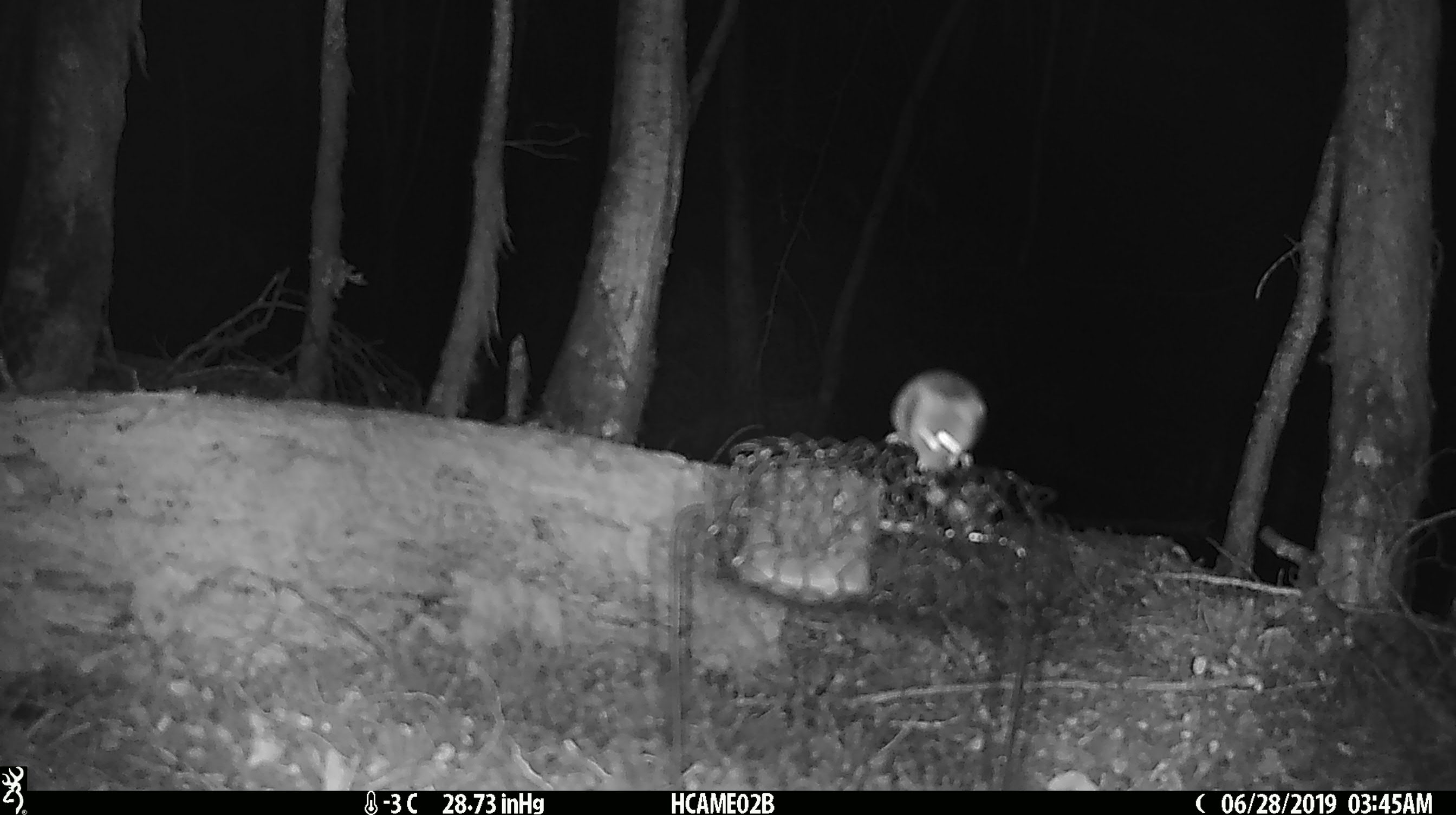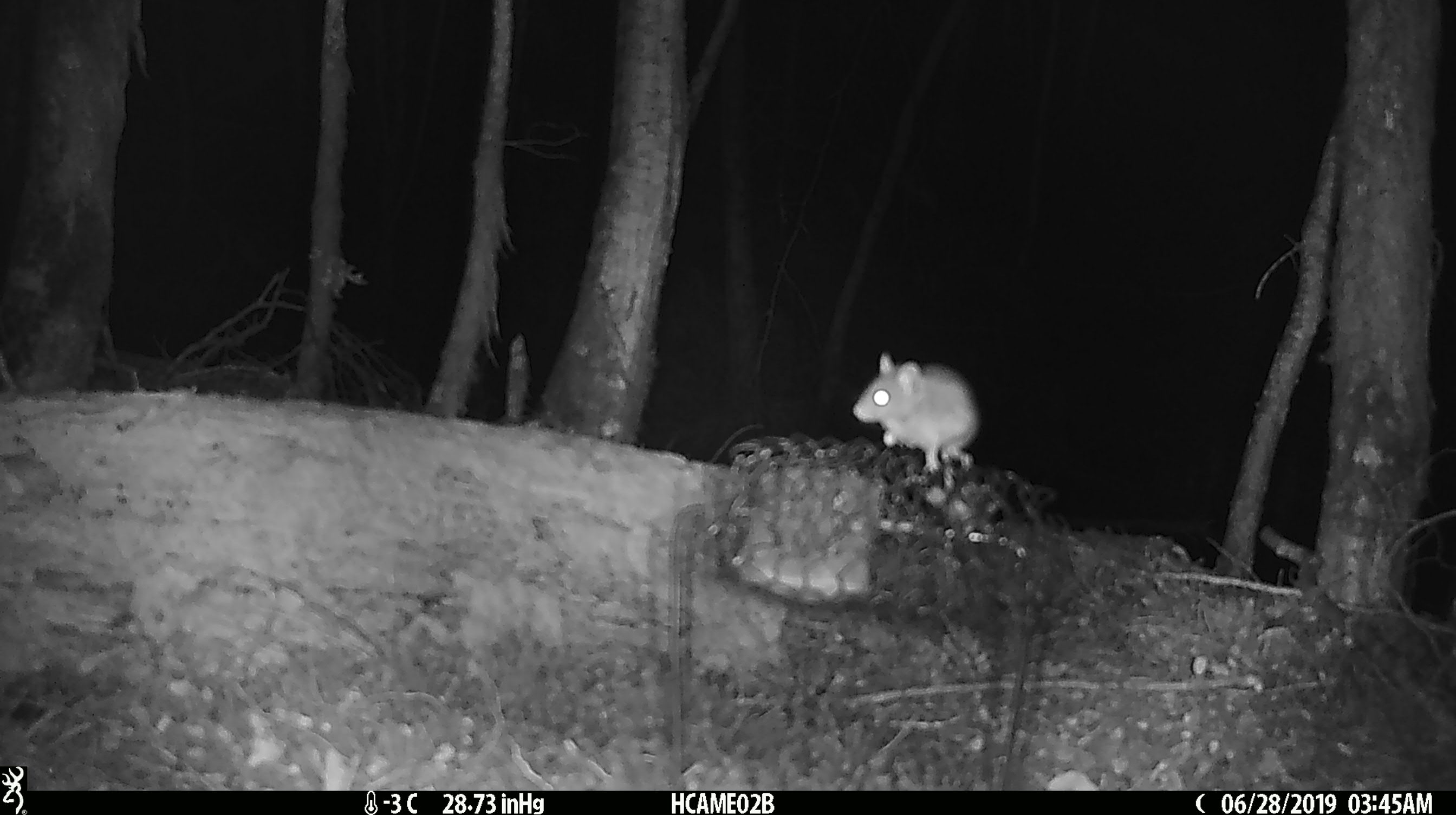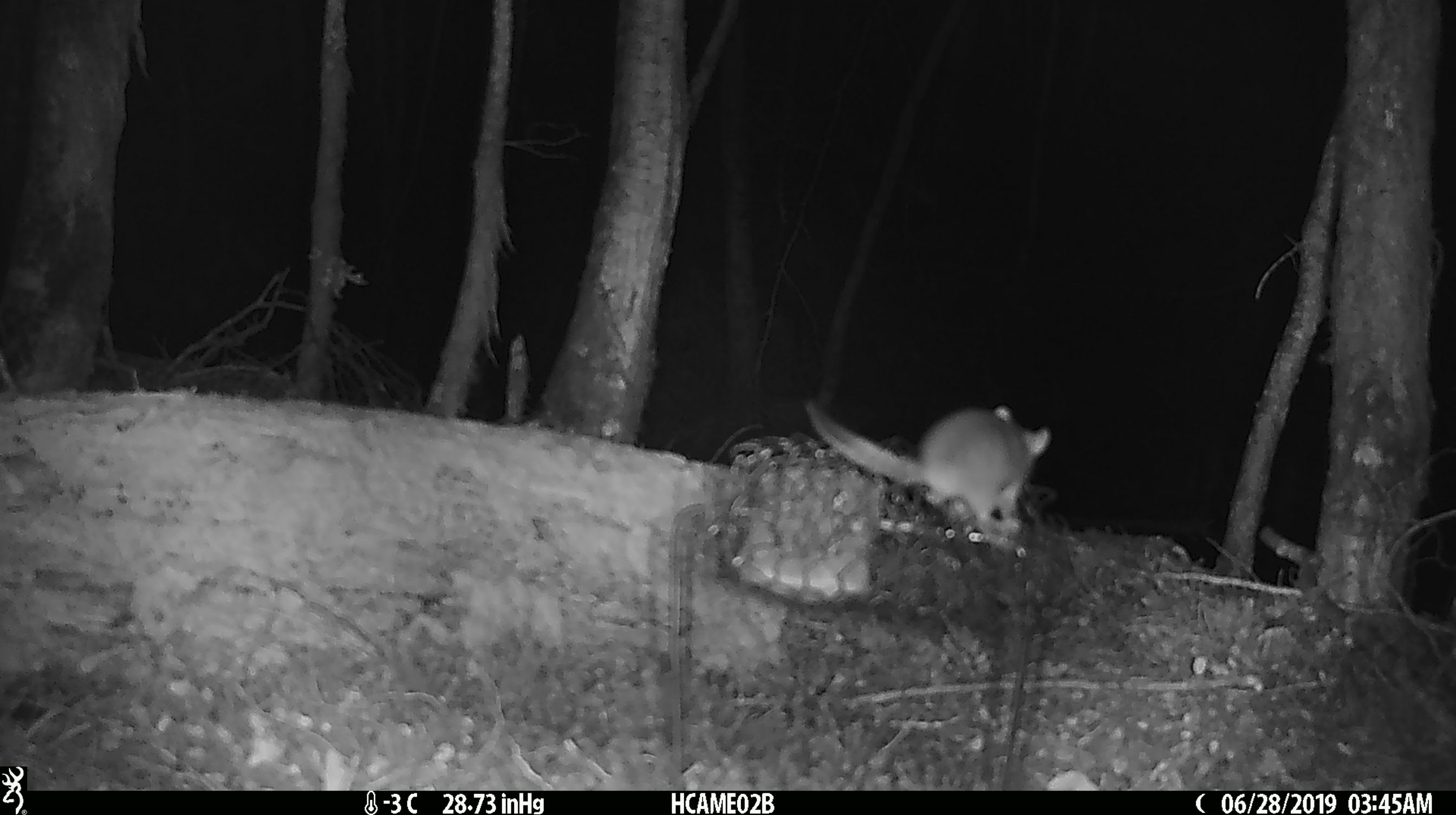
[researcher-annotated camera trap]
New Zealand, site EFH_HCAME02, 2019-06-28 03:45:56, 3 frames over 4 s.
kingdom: Animalia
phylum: Chordata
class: Mammalia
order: Rodentia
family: Muridae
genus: Mus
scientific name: Mus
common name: mouse